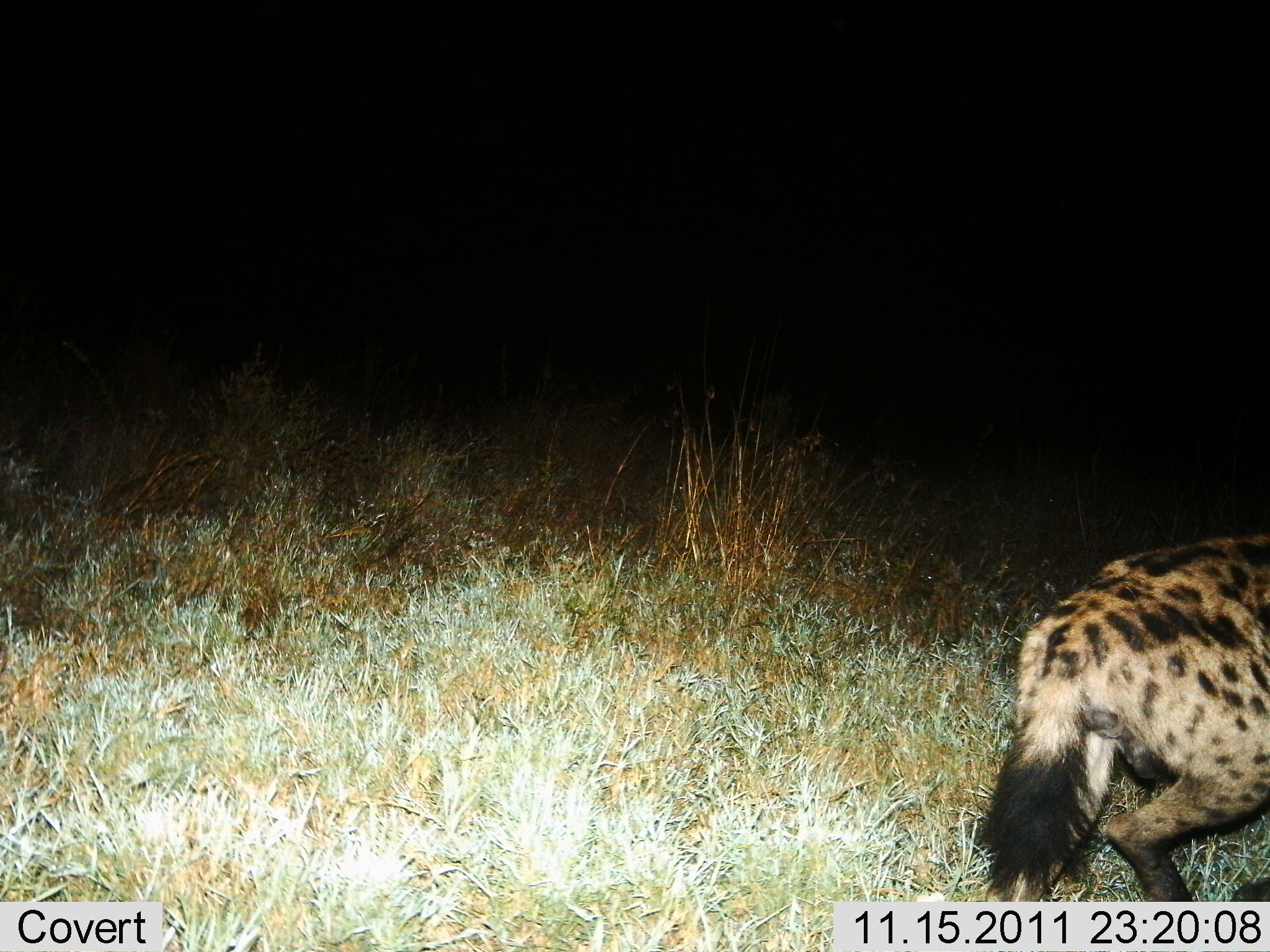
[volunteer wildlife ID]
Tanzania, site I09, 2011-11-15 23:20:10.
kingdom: Animalia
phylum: Chordata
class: Mammalia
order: Carnivora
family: Hyaenidae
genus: Crocuta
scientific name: Crocuta crocuta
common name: spotted hyena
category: hyenaspotted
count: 1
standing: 20%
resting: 0%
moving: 80%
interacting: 0%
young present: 0%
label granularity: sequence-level